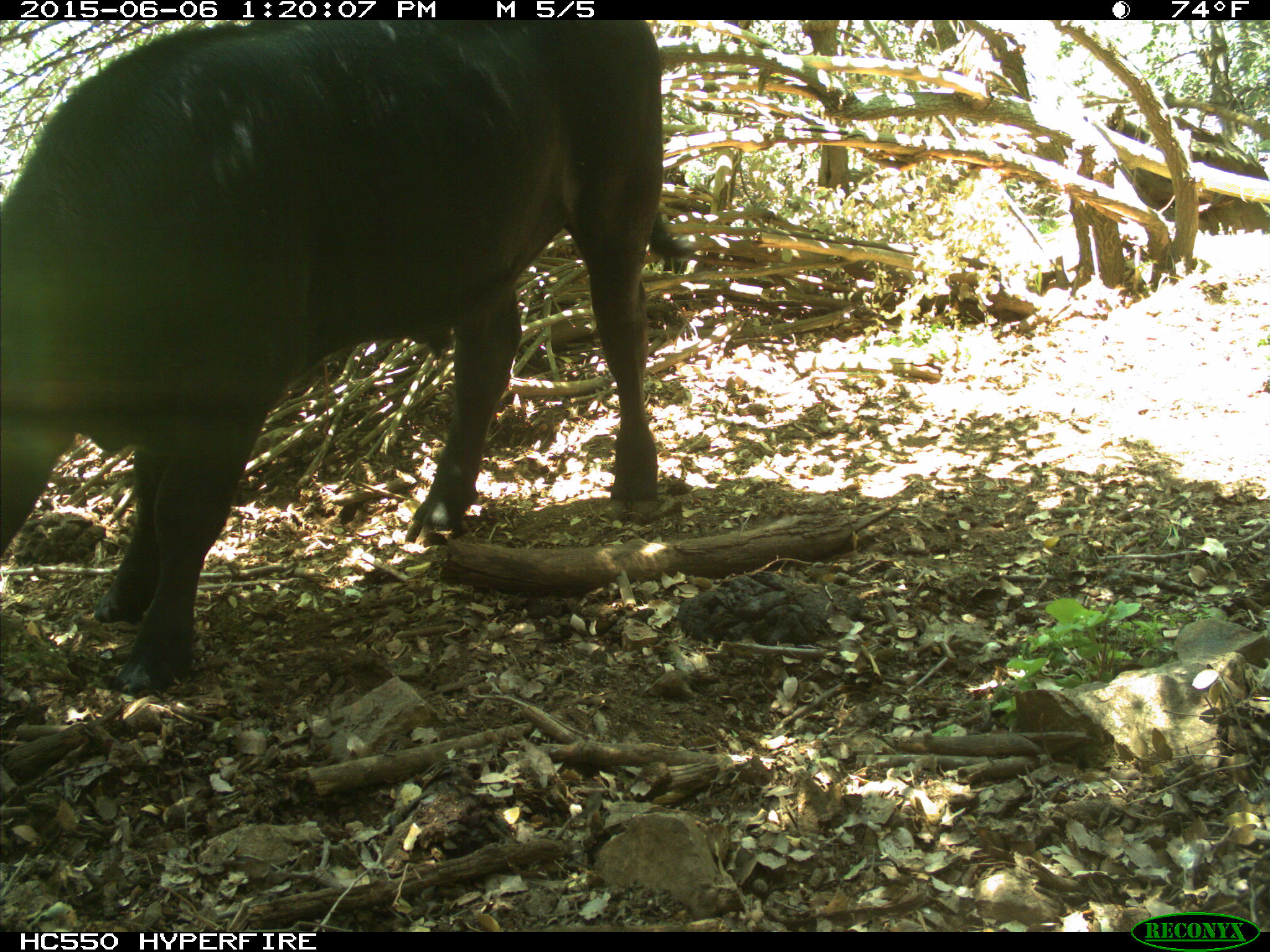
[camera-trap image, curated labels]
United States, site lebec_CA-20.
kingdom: Animalia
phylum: Chordata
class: Mammalia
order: Artiodactyla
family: Bovidae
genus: Bos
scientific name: Bos taurus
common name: domestic cow